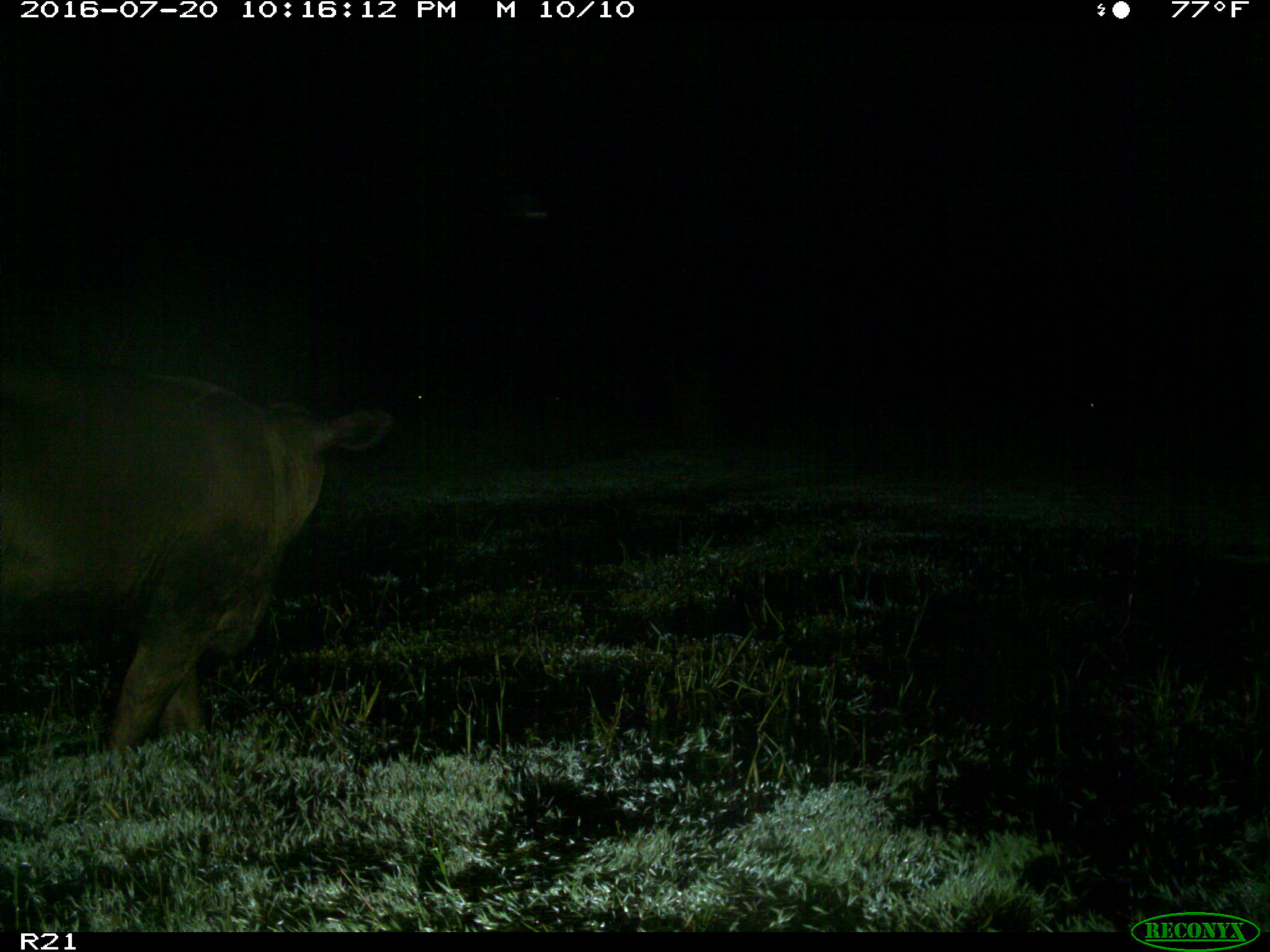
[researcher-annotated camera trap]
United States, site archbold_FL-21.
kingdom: Animalia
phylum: Chordata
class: Mammalia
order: Artiodactyla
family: Bovidae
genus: Bos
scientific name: Bos taurus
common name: domestic cow